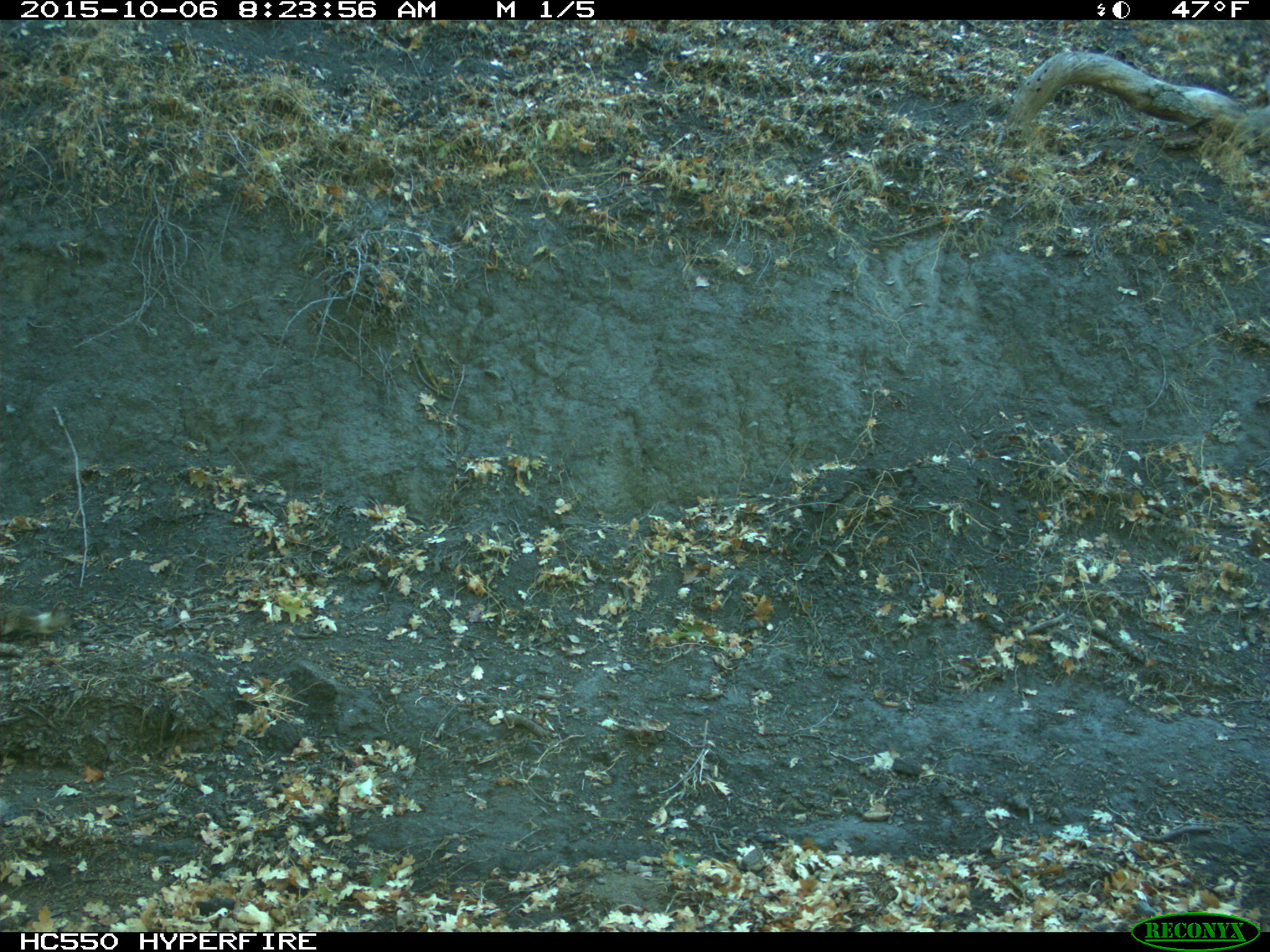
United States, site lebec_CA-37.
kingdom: Animalia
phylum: Chordata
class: Mammalia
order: Rodentia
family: Sciuridae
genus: Otospermophilus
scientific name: Otospermophilus beecheyi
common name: california ground squirrel